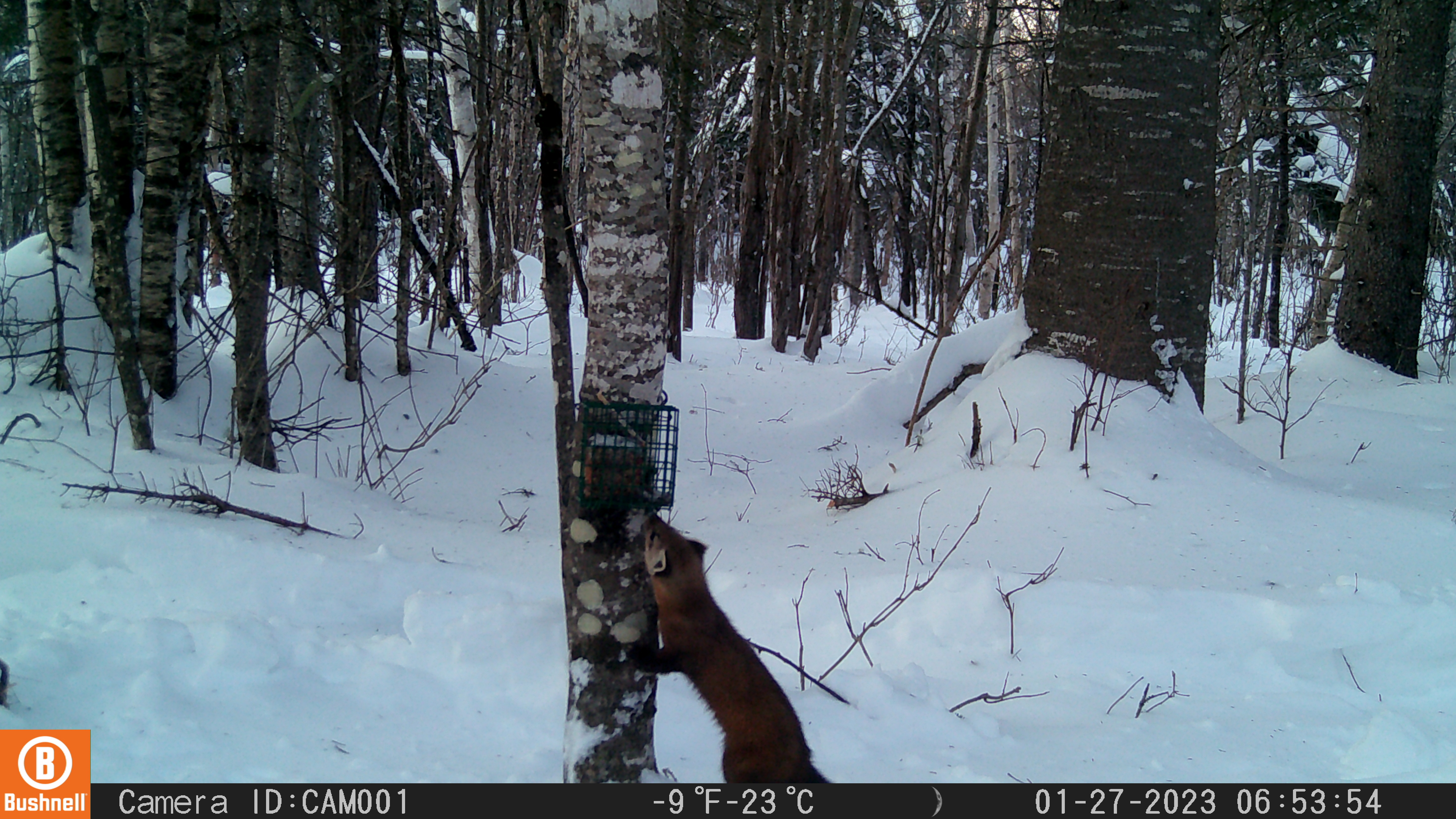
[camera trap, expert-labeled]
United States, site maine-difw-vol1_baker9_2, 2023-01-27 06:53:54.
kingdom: Animalia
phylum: Chordata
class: Mammalia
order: Carnivora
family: Mustelidae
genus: Martes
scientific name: Martes americana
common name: american marten